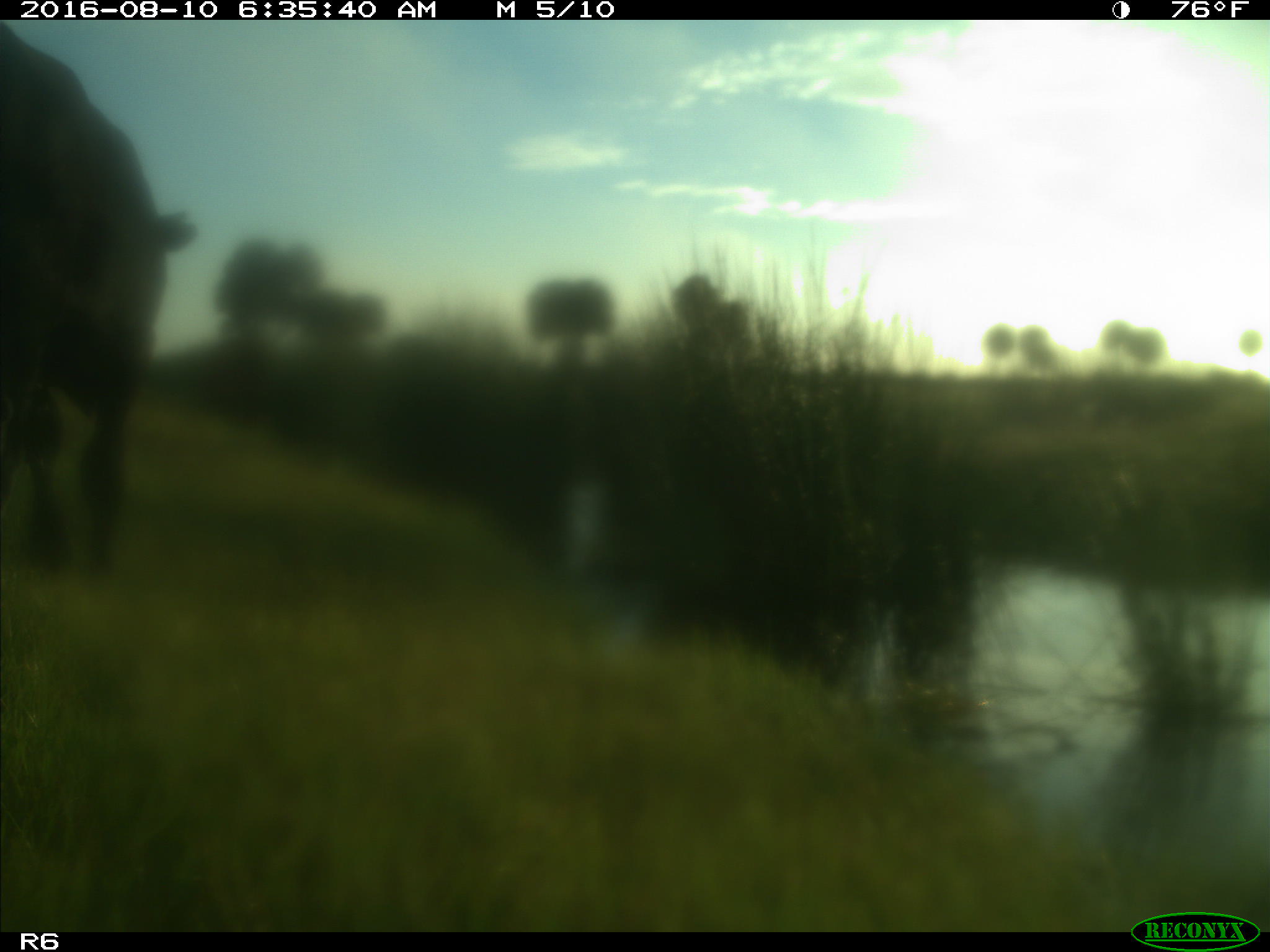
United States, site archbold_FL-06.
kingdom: Animalia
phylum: Chordata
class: Mammalia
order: Artiodactyla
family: Bovidae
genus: Bos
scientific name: Bos taurus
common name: domestic cow